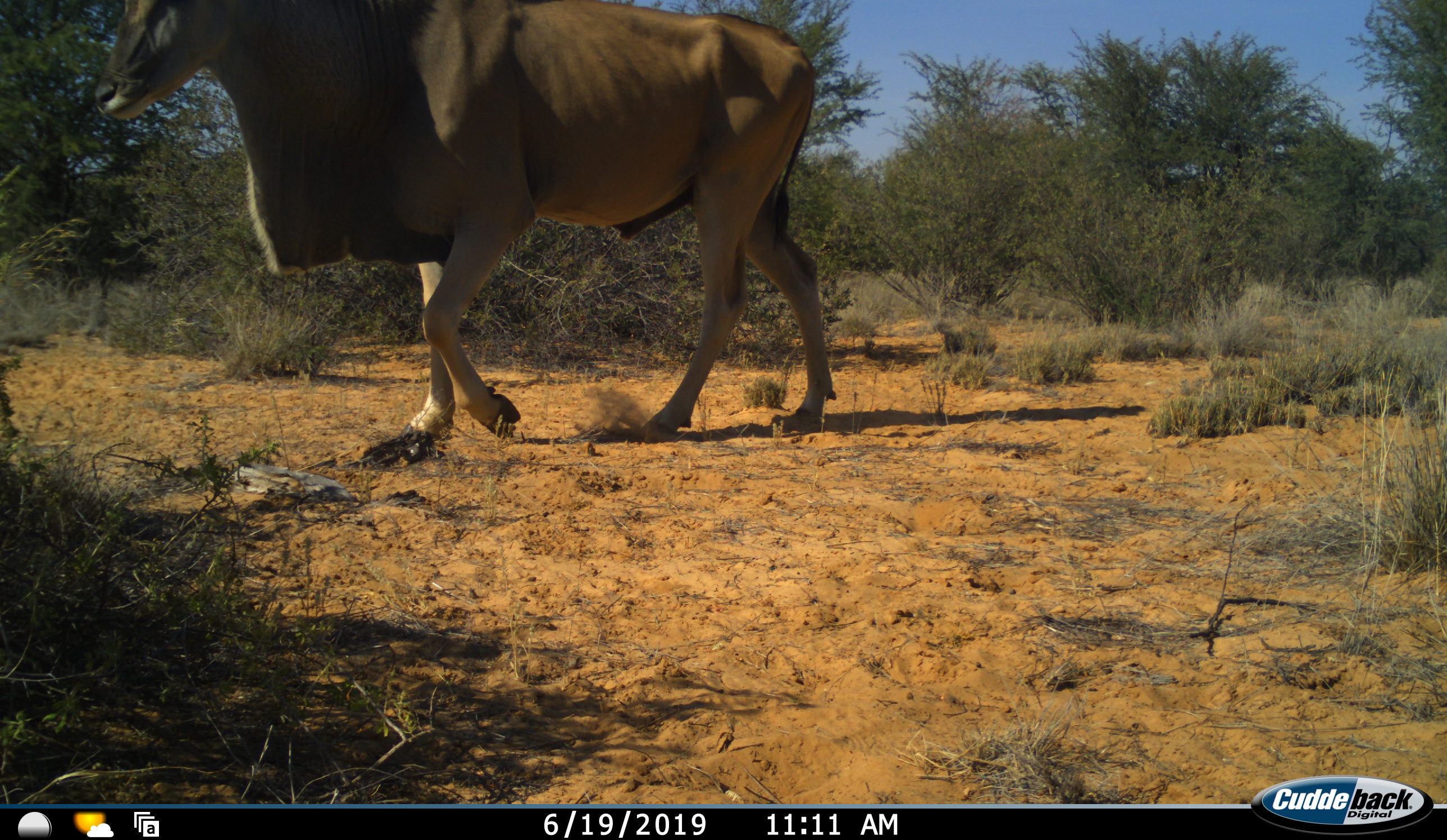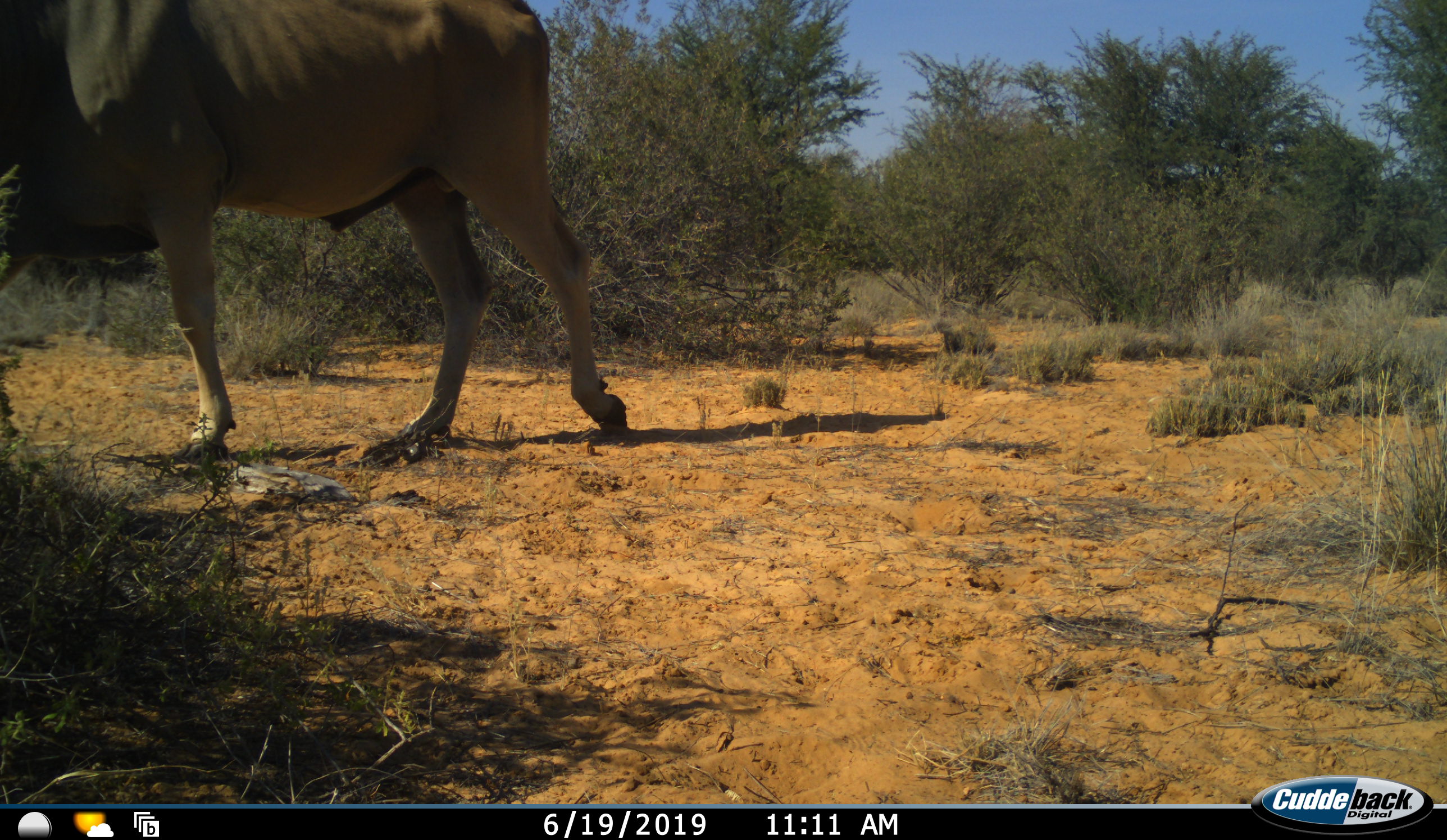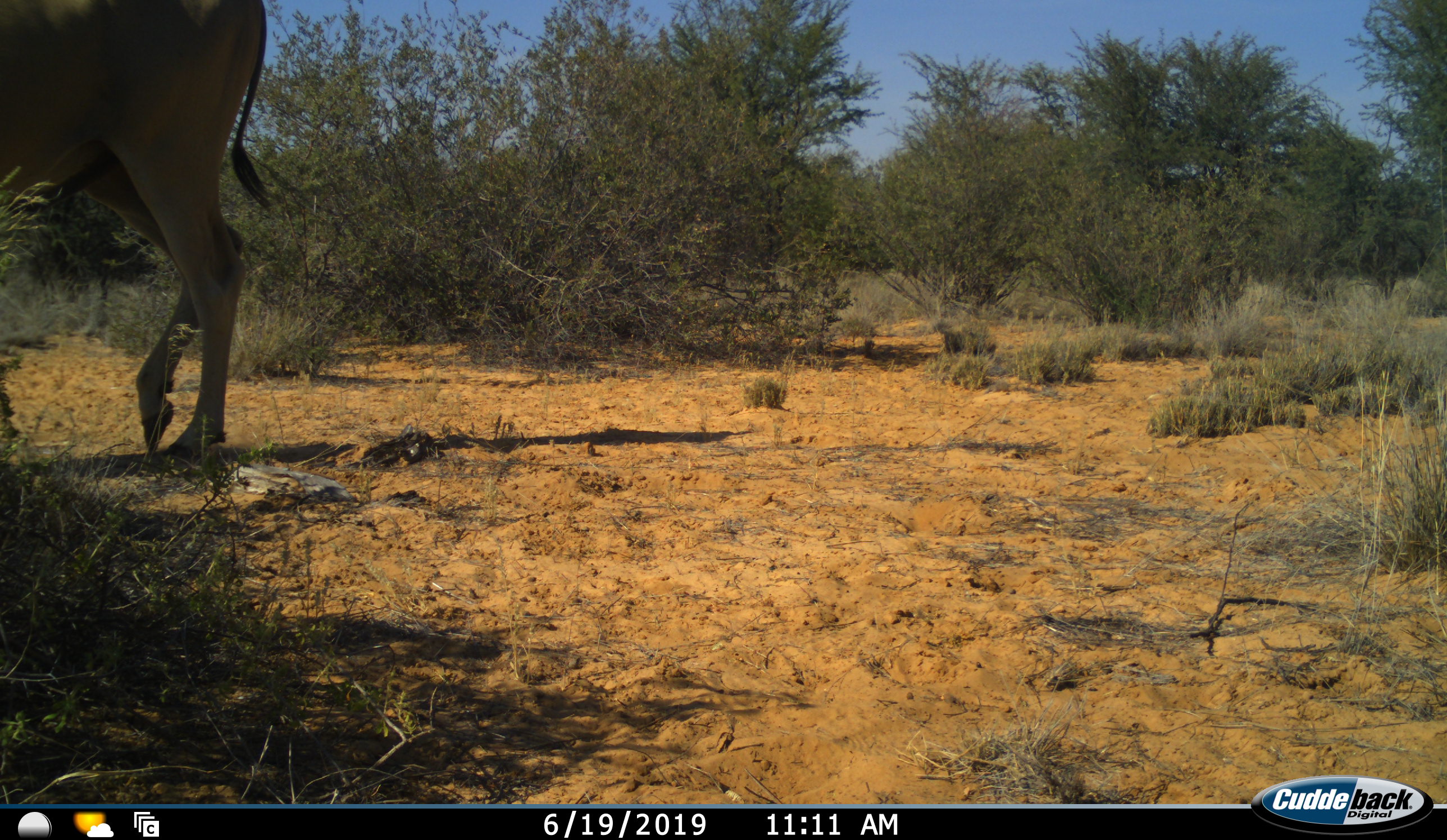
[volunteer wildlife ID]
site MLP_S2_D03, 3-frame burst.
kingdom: Animalia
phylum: Chordata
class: Mammalia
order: Artiodactyla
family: Bovidae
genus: Tragelaphus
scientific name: Tragelaphus oryx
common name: eland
Eland (Tragelaphus oryx), count 1. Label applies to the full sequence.